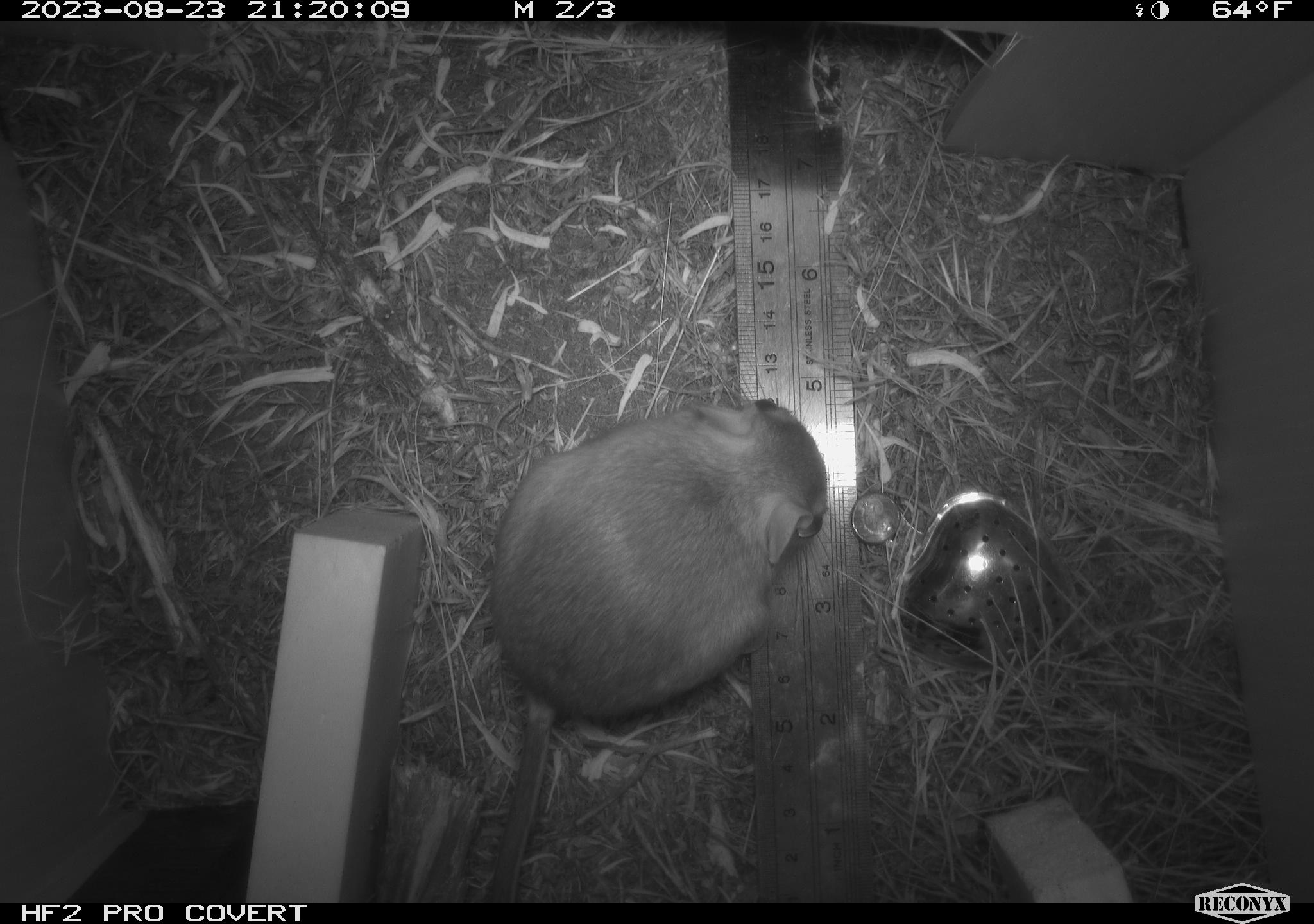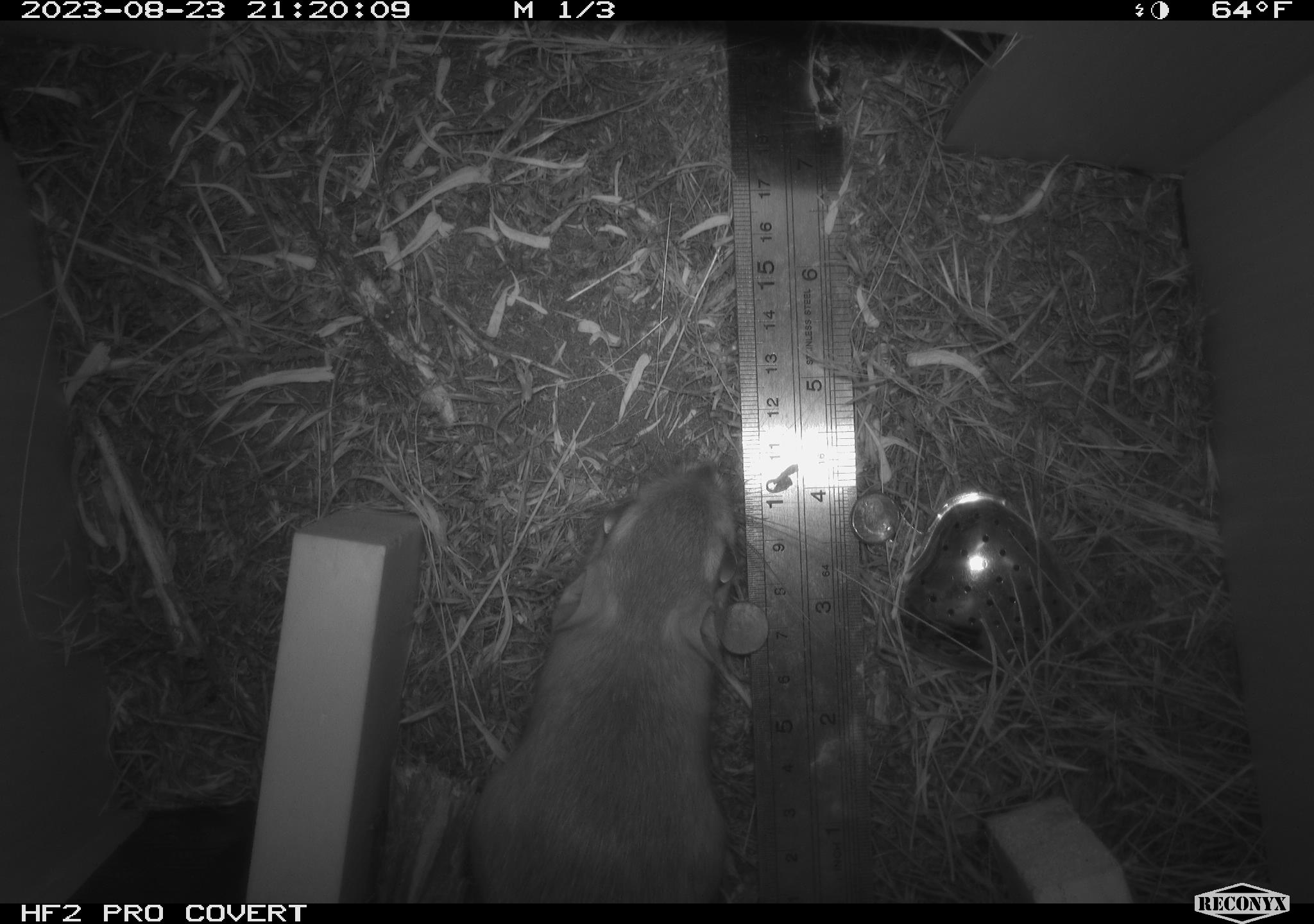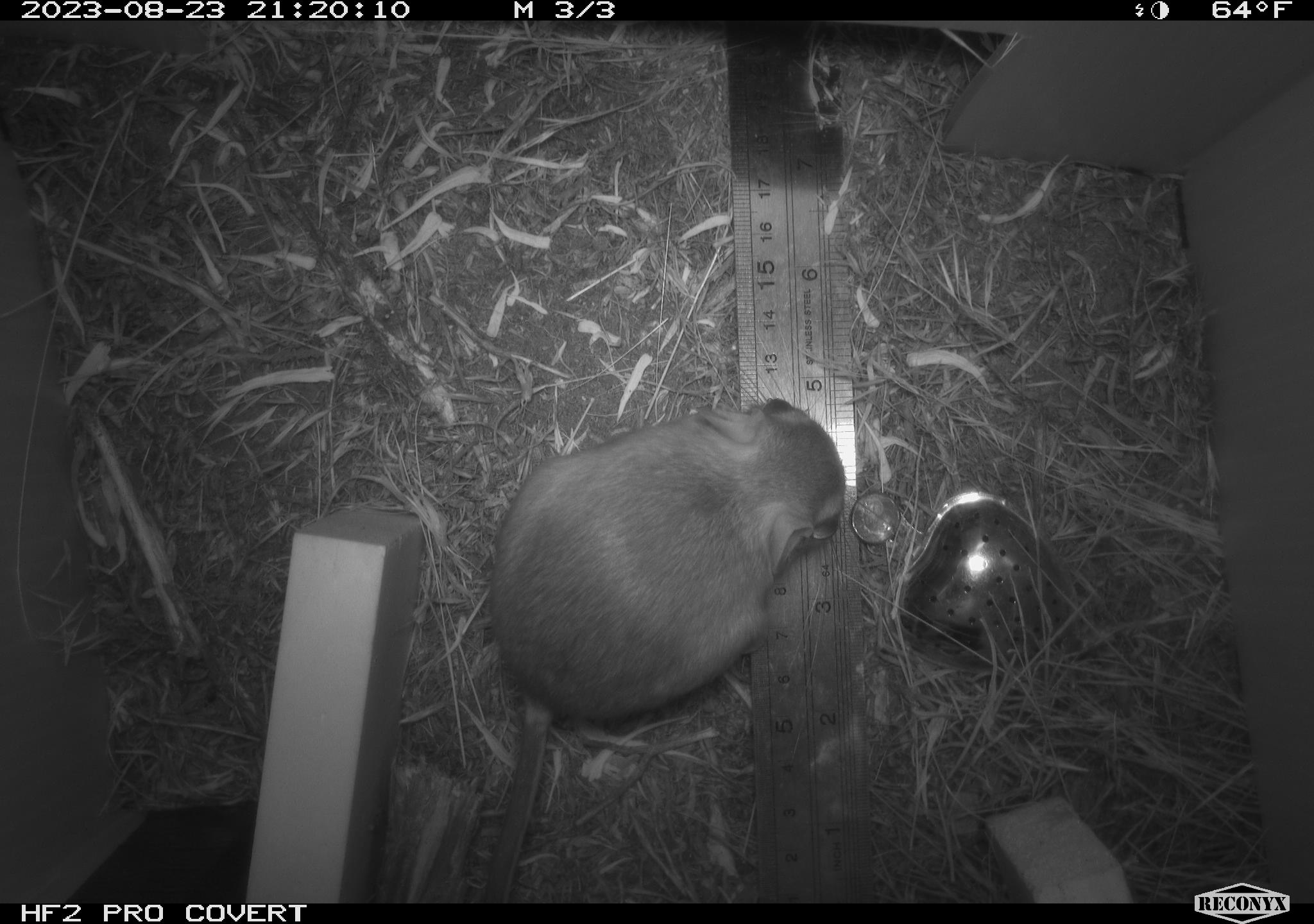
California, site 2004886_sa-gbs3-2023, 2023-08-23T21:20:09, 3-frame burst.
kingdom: Animalia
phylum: Chordata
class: Mammalia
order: Rodentia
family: Heteromyidae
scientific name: Heteromyidae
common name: kangaroo rats and pocket mice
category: heteromyidae family